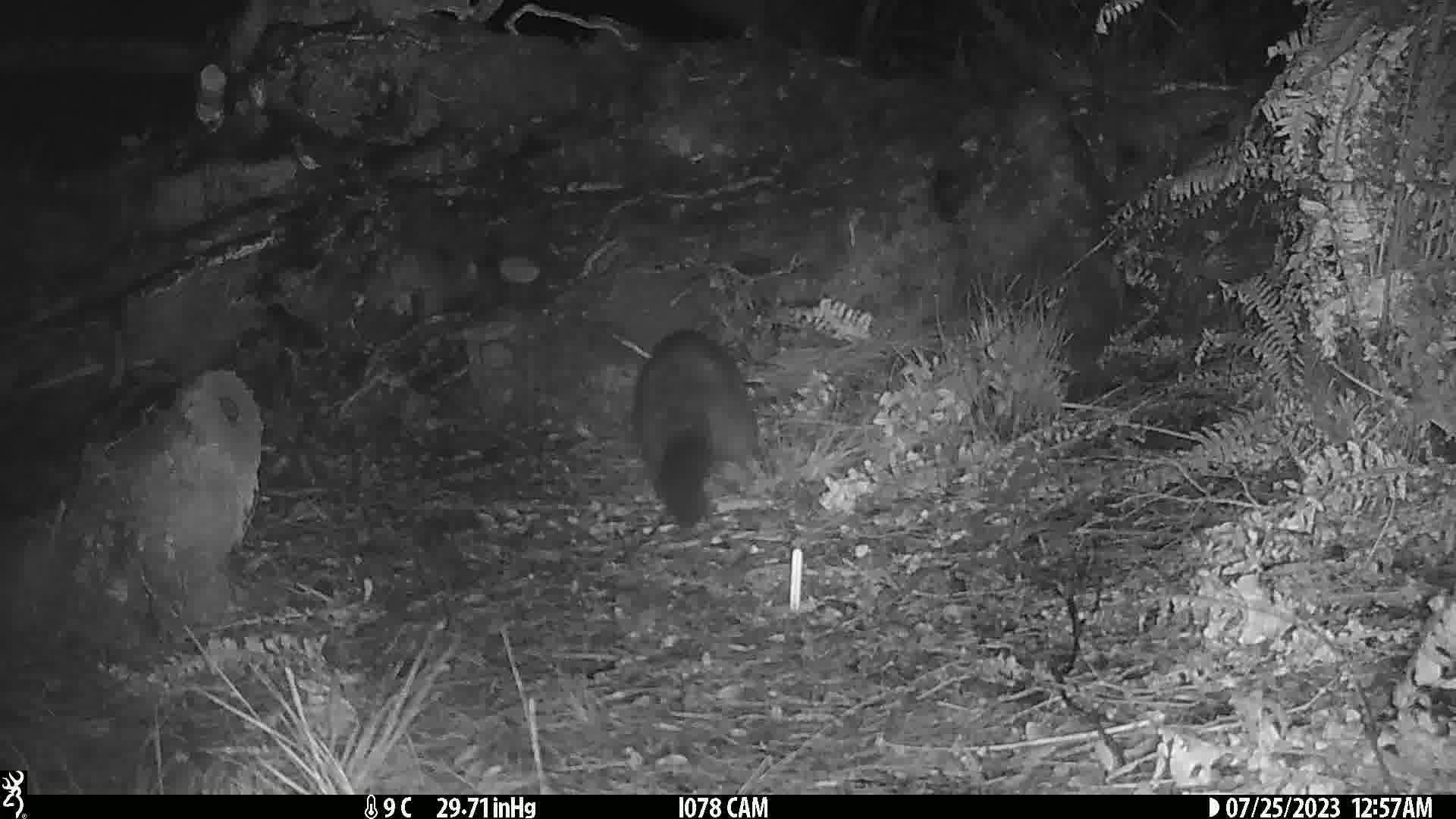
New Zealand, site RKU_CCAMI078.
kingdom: Animalia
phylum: Chordata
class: Mammalia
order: Diprotodontia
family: Phalangeridae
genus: Trichosurus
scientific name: Trichosurus vulpecula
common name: common brushtail possum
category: possum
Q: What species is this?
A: Possum (common brushtail possum) (Trichosurus vulpecula).